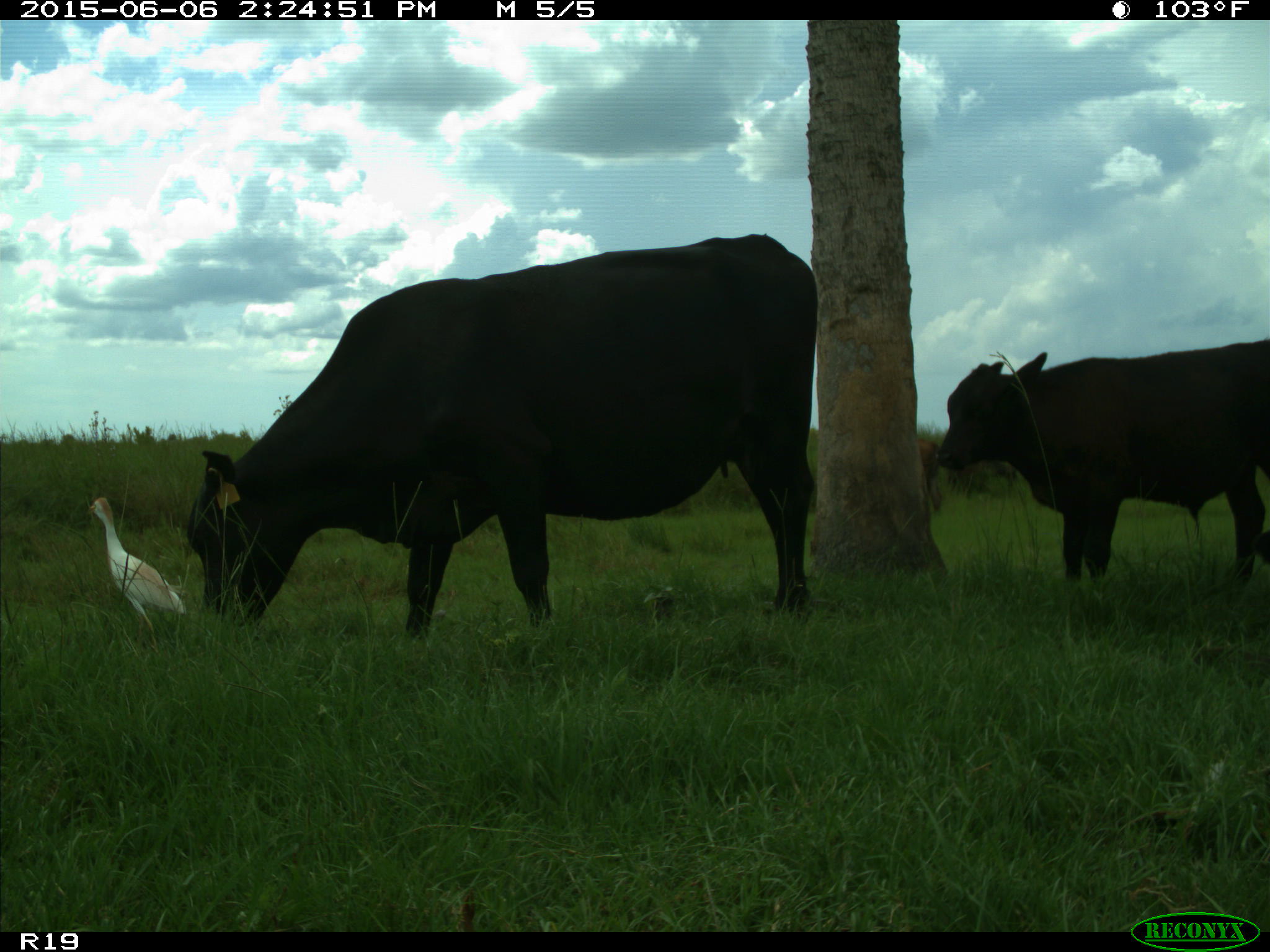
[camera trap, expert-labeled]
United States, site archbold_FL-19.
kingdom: Animalia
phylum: Chordata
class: Mammalia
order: Artiodactyla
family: Bovidae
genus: Bos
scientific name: Bos taurus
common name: domestic cow